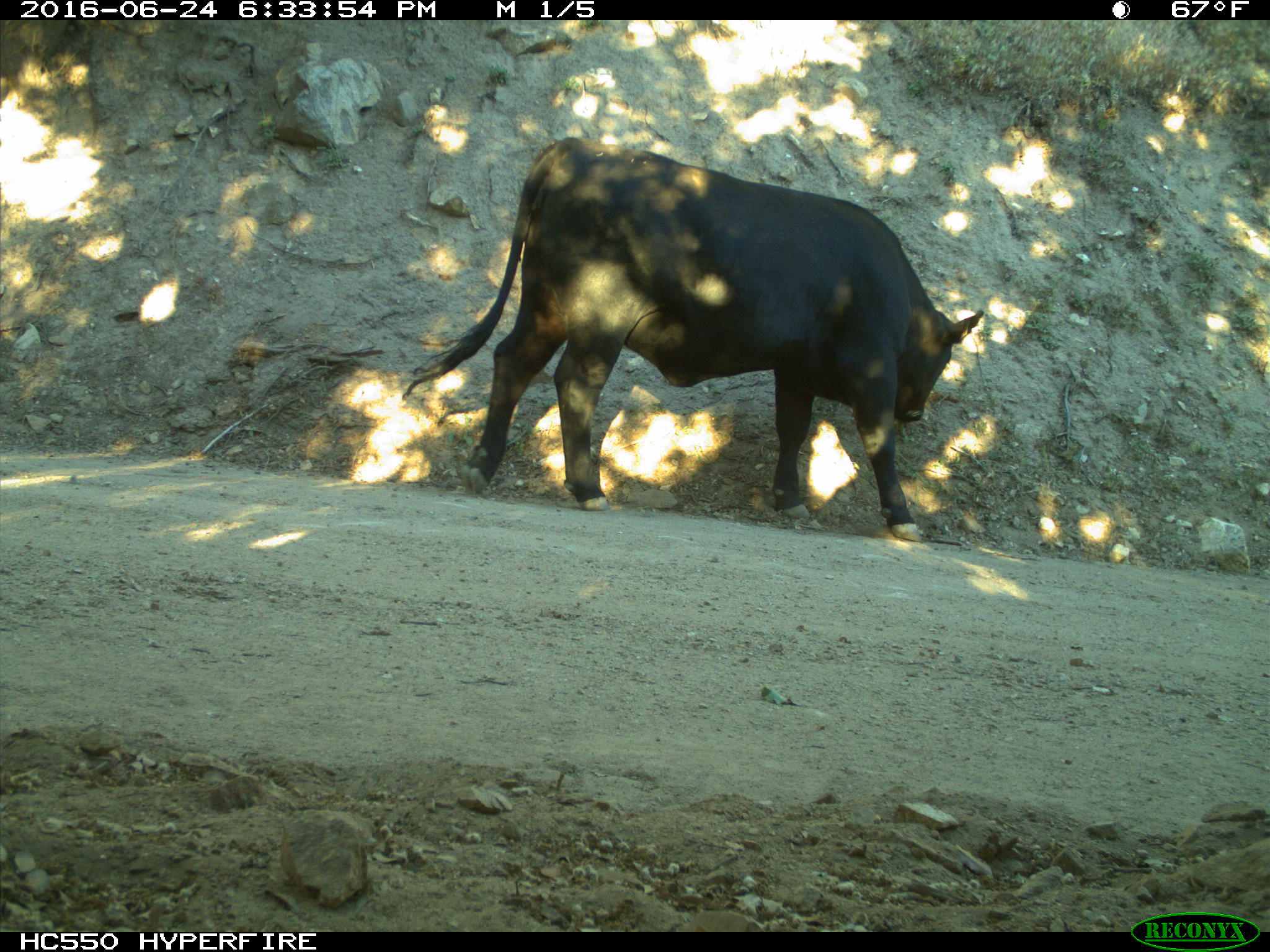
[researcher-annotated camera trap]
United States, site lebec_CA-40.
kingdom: Animalia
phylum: Chordata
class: Mammalia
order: Artiodactyla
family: Bovidae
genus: Bos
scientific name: Bos taurus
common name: domestic cow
Bos taurus (domestic cow).